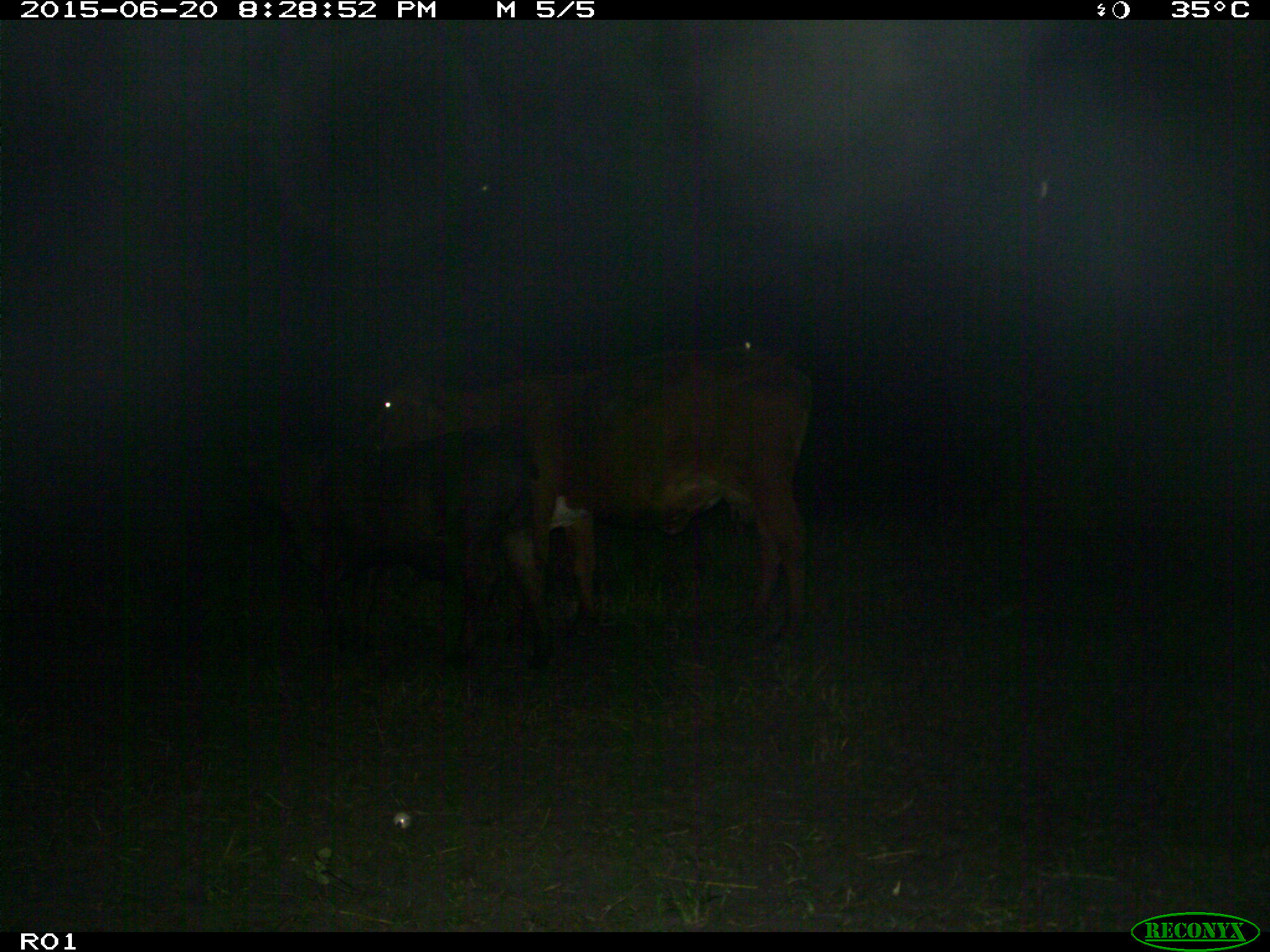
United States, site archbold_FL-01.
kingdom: Animalia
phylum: Chordata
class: Mammalia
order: Artiodactyla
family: Bovidae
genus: Bos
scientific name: Bos taurus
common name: domestic cow